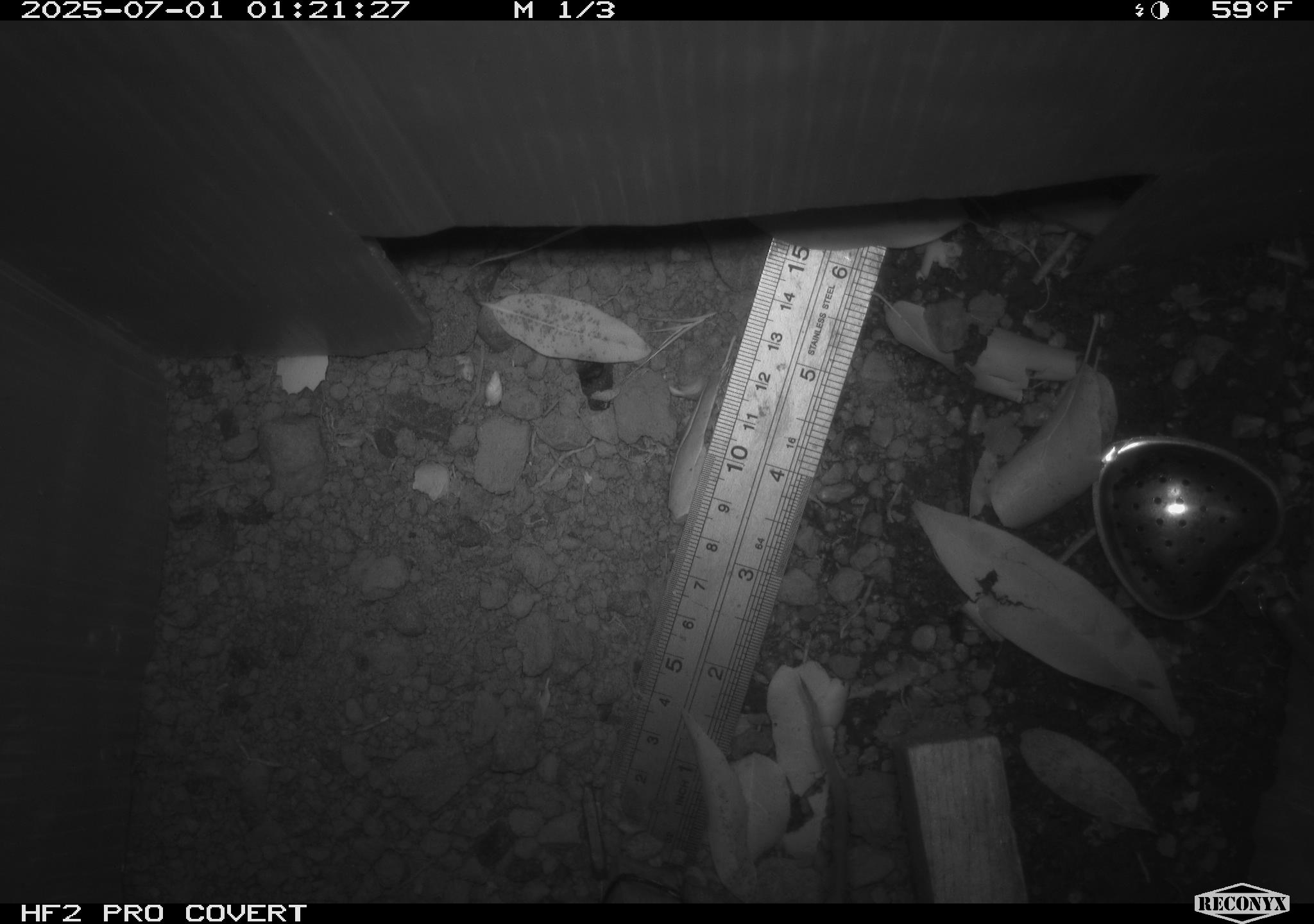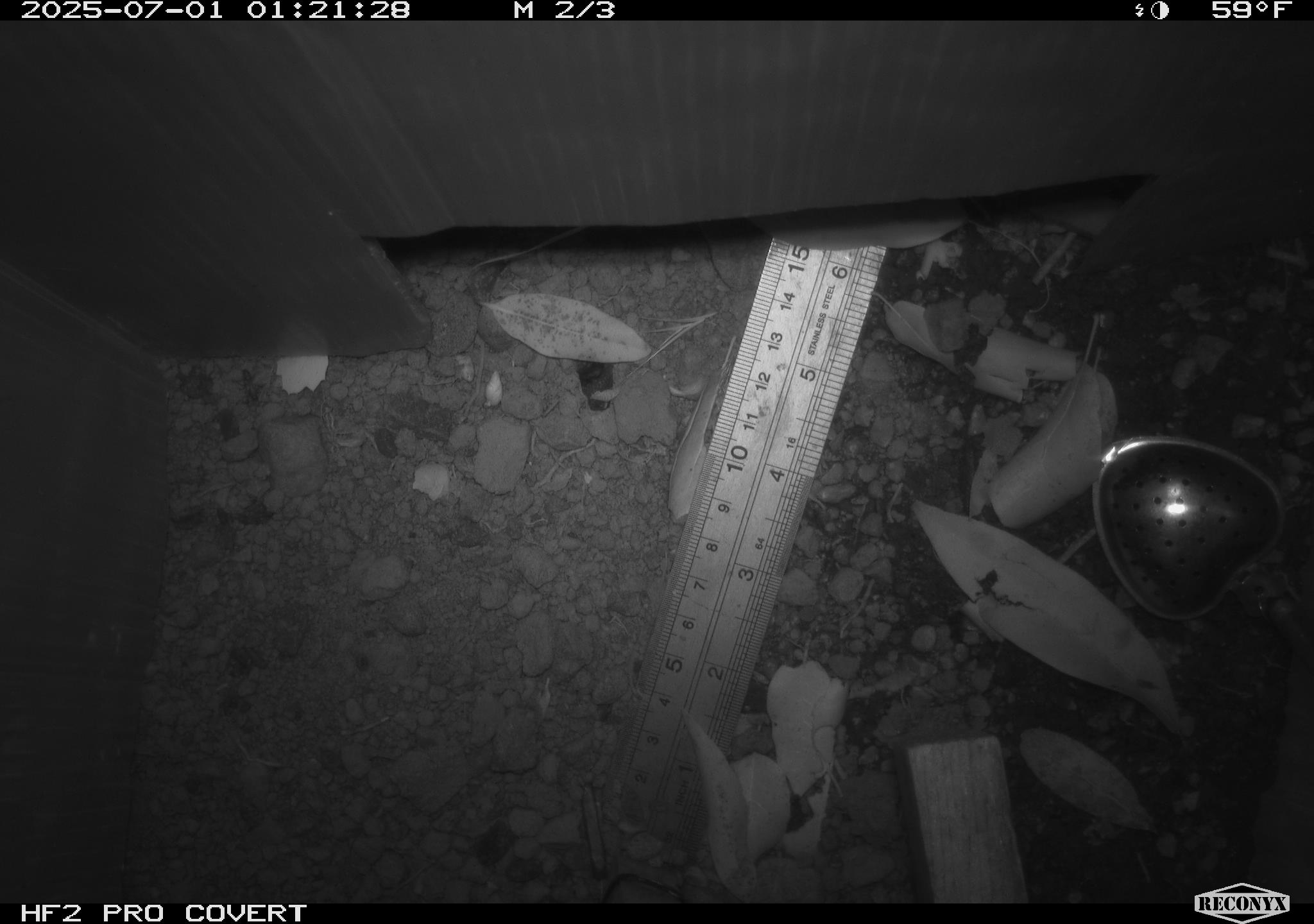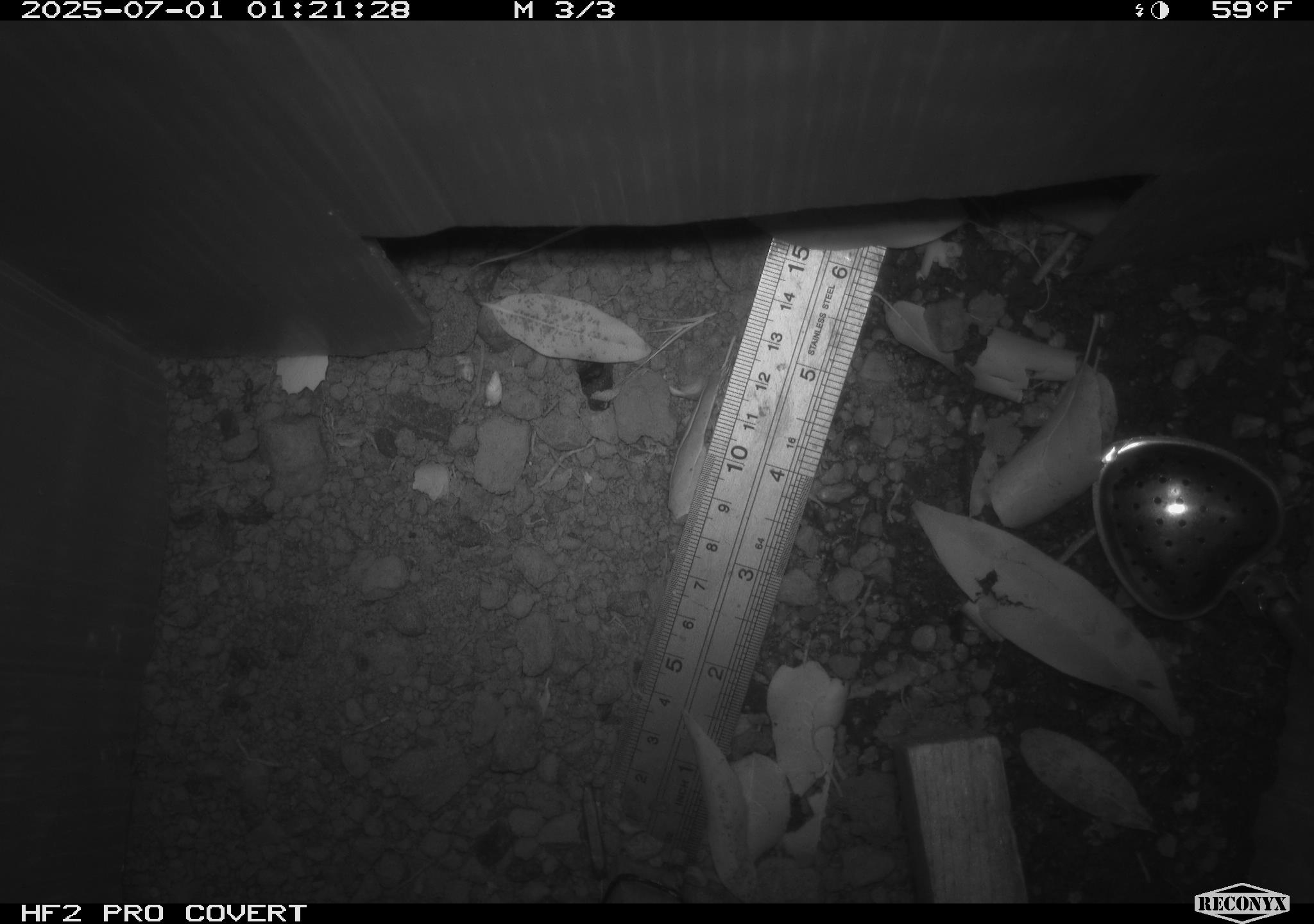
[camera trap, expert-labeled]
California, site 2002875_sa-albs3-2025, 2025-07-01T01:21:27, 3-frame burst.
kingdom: Animalia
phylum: Chordata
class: Mammalia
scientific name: Mammalia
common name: small mammal